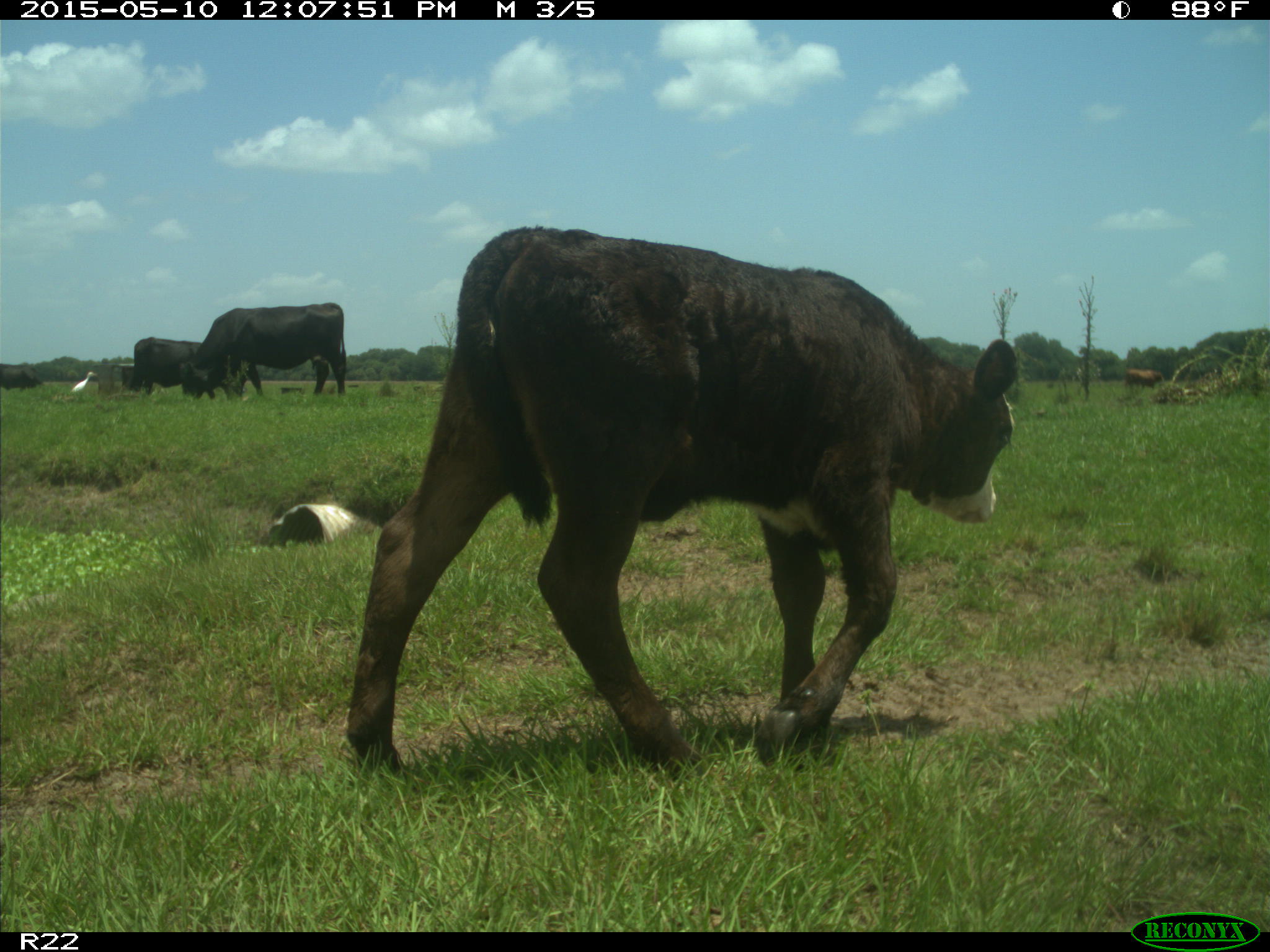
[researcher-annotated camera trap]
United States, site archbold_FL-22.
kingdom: Animalia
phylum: Chordata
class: Mammalia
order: Artiodactyla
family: Bovidae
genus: Bos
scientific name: Bos taurus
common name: domestic cow